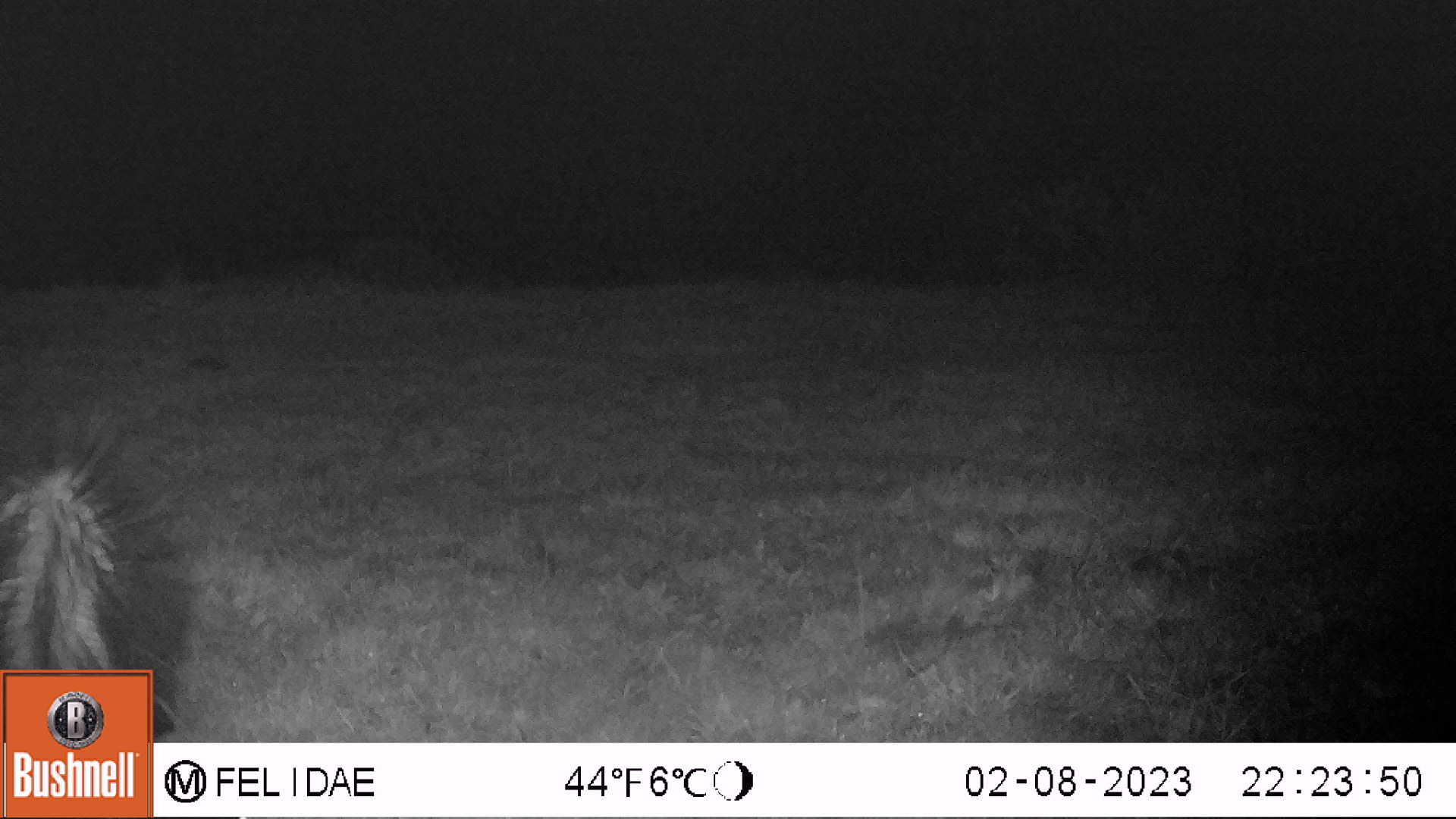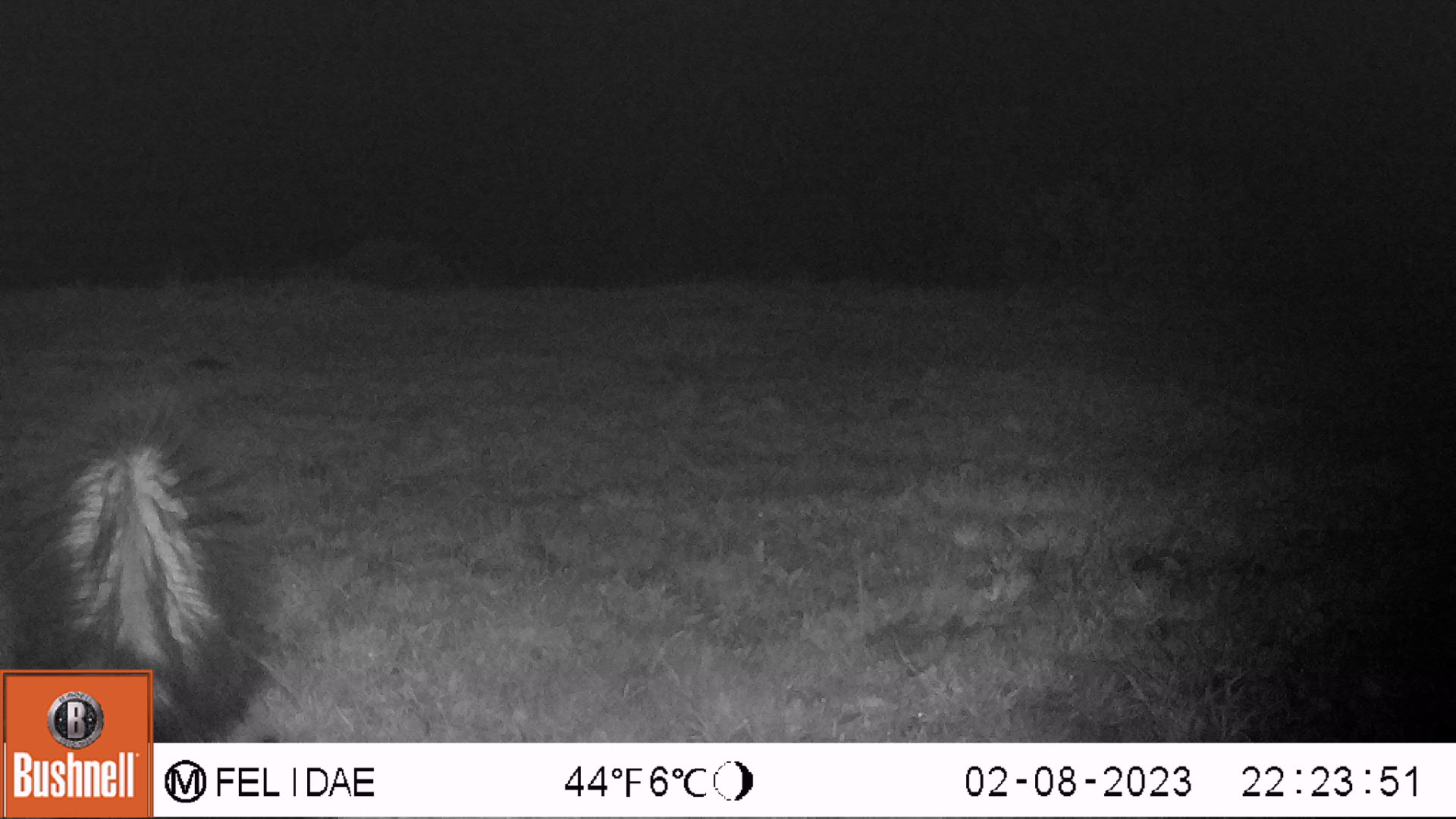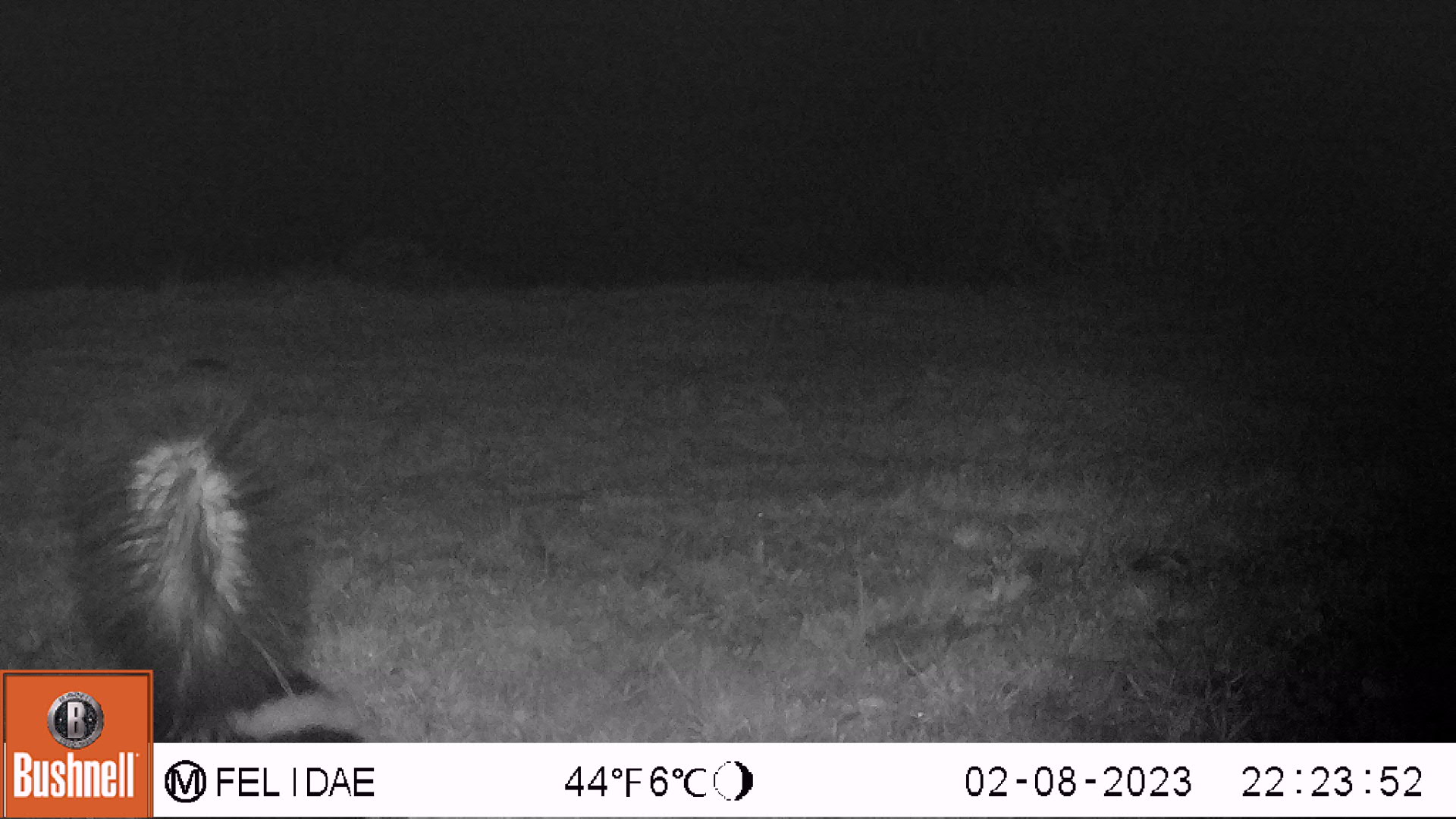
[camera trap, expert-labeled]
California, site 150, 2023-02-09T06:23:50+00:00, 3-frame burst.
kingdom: Animalia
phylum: Chordata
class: Mammalia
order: Carnivora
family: Mephitidae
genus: Mephitis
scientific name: Mephitis mephitis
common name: striped skunk